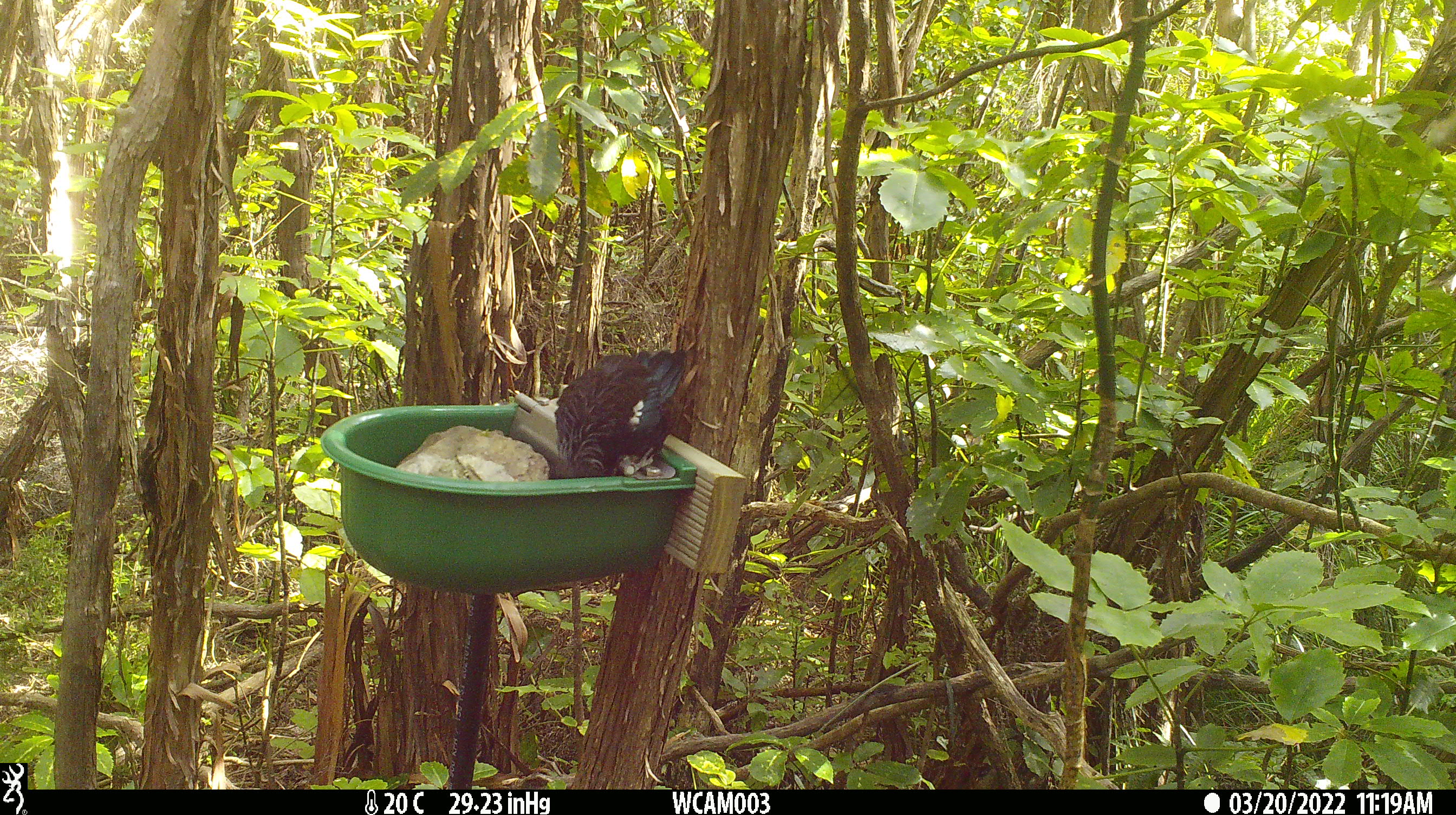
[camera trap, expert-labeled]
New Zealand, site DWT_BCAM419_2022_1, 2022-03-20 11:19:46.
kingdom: Animalia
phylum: Chordata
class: Aves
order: Passeriformes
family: Meliphagidae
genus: Prosthemadera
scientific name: Prosthemadera novaeseelandiae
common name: tui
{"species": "tui (Prosthemadera novaeseelandiae)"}